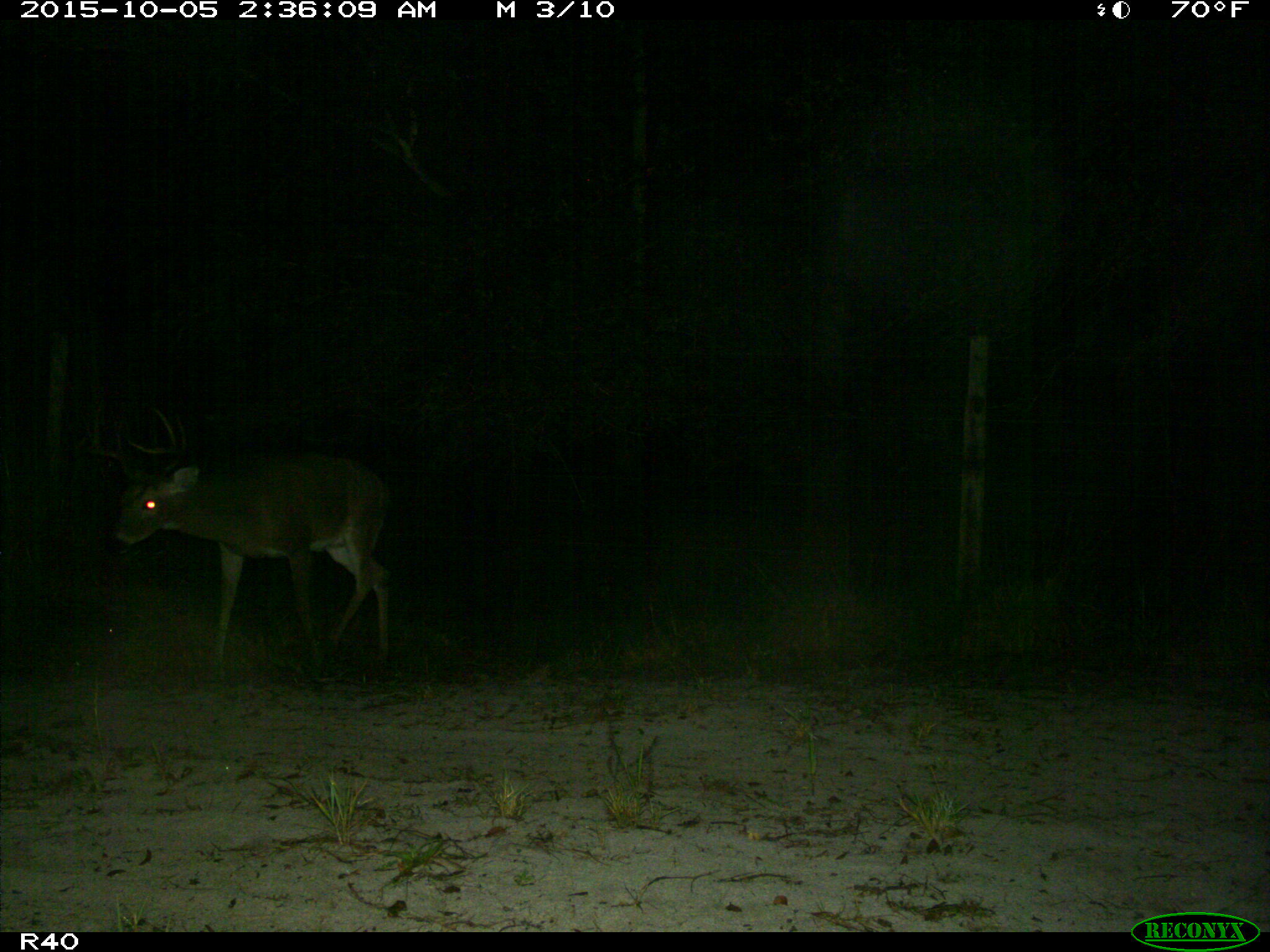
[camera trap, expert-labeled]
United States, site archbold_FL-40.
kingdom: Animalia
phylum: Chordata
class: Mammalia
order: Artiodactyla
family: Cervidae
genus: Odocoileus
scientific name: Odocoileus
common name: deer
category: unidentified deer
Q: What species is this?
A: Unidentified deer (deer) (Odocoileus).